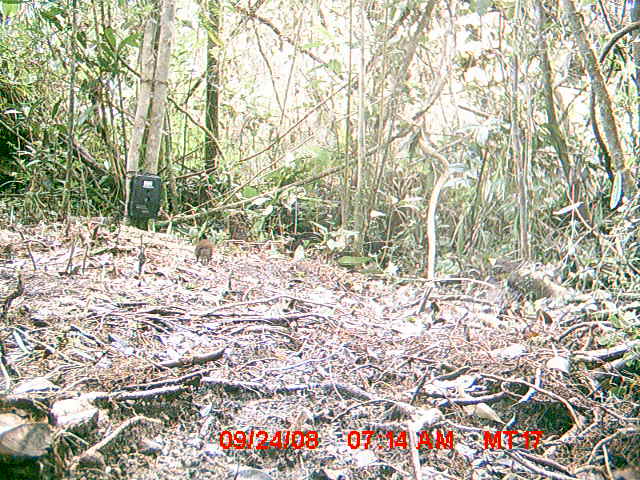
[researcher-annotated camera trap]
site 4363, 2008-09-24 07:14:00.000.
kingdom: Animalia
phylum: Chordata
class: Mammalia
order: Rodentia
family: Muridae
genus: Rattus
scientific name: Rattus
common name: rodent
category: unknown rat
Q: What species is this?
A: Unknown rat (rodent) (Rattus).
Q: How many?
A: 1.